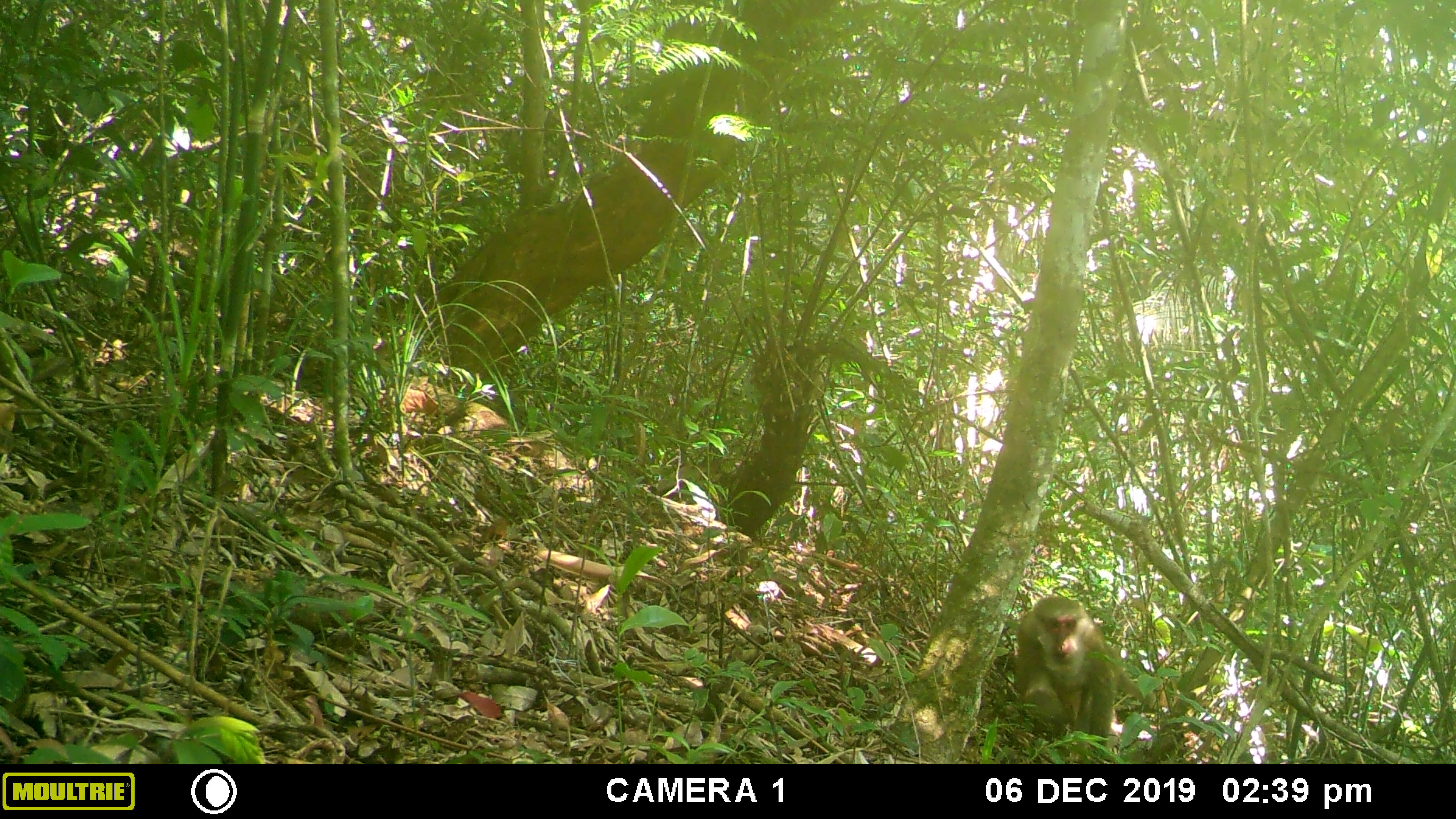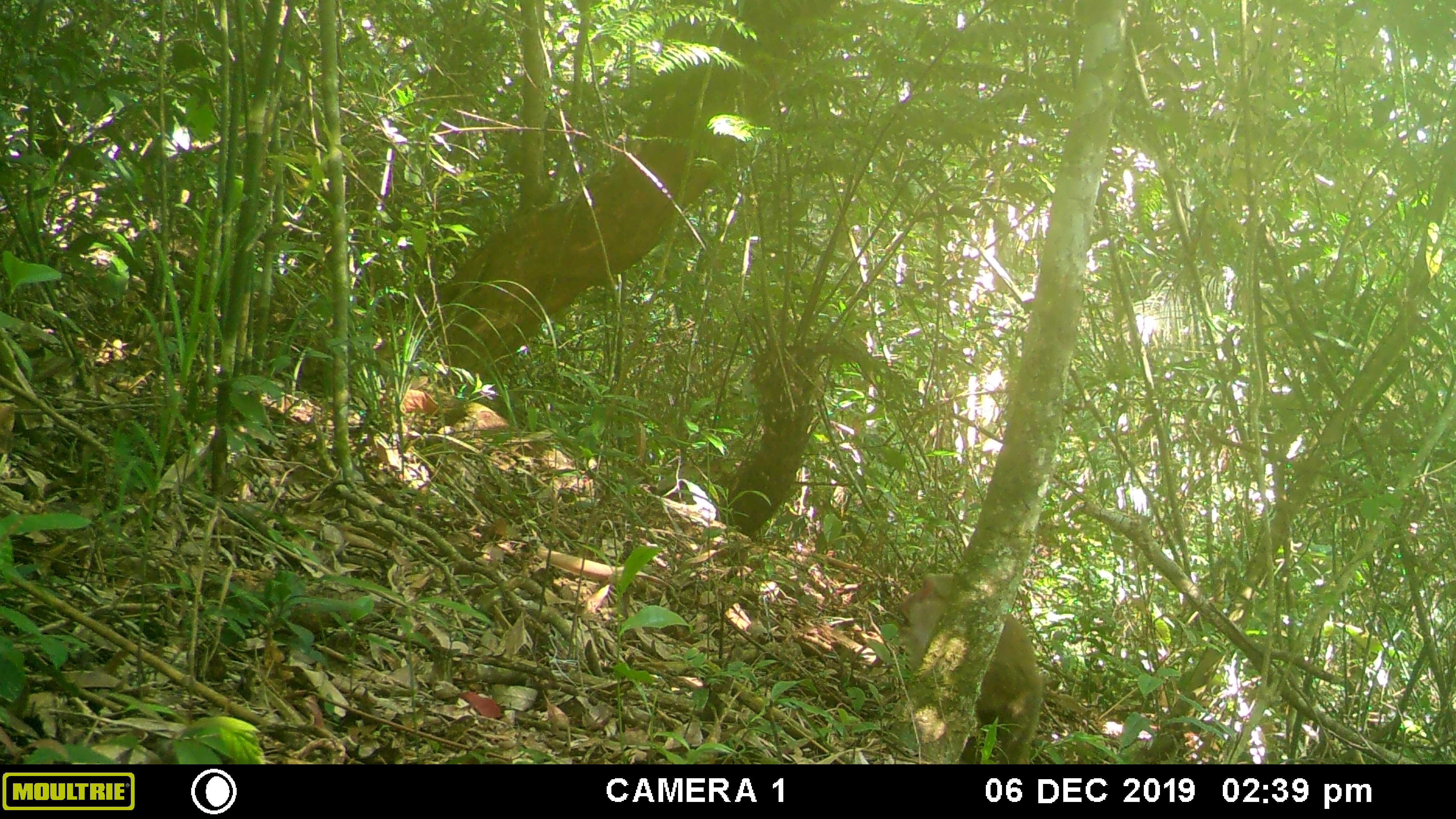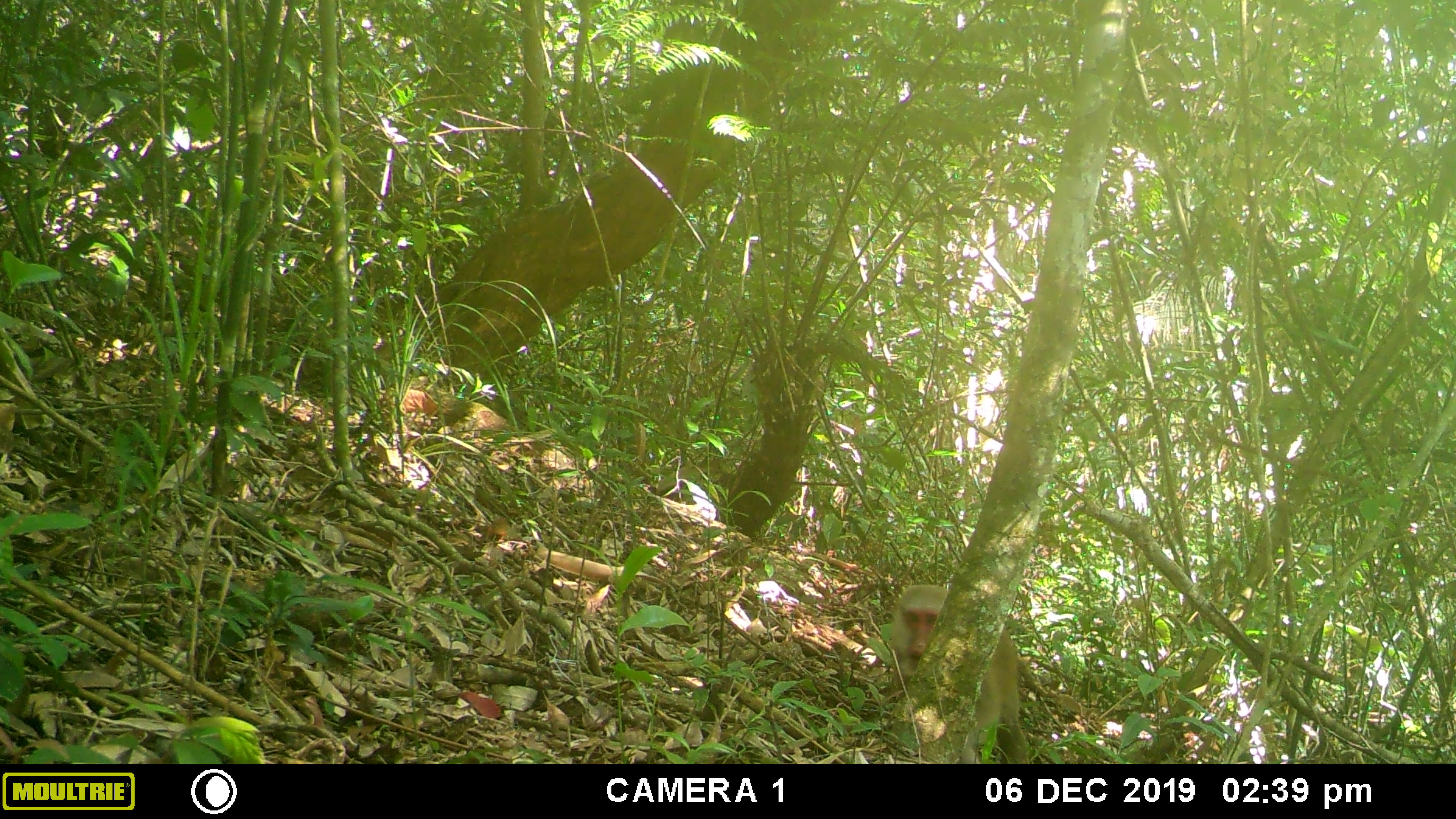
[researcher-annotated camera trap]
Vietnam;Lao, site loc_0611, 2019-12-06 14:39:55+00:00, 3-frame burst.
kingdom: Animalia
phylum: Chordata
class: Mammalia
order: Primates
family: Cercopithecidae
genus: Macaca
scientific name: Macaca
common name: macaques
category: assam or rhesus macaque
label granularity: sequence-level